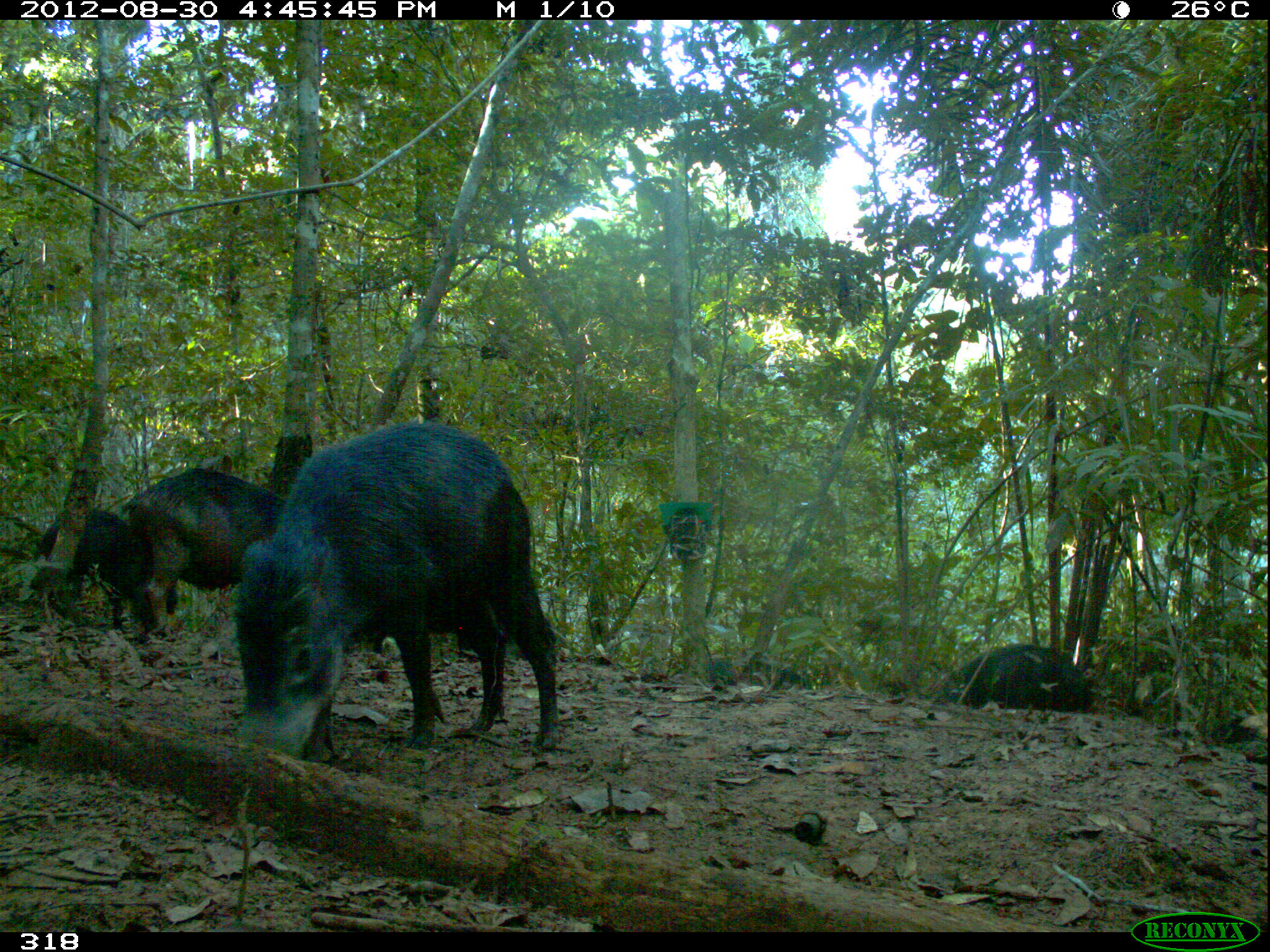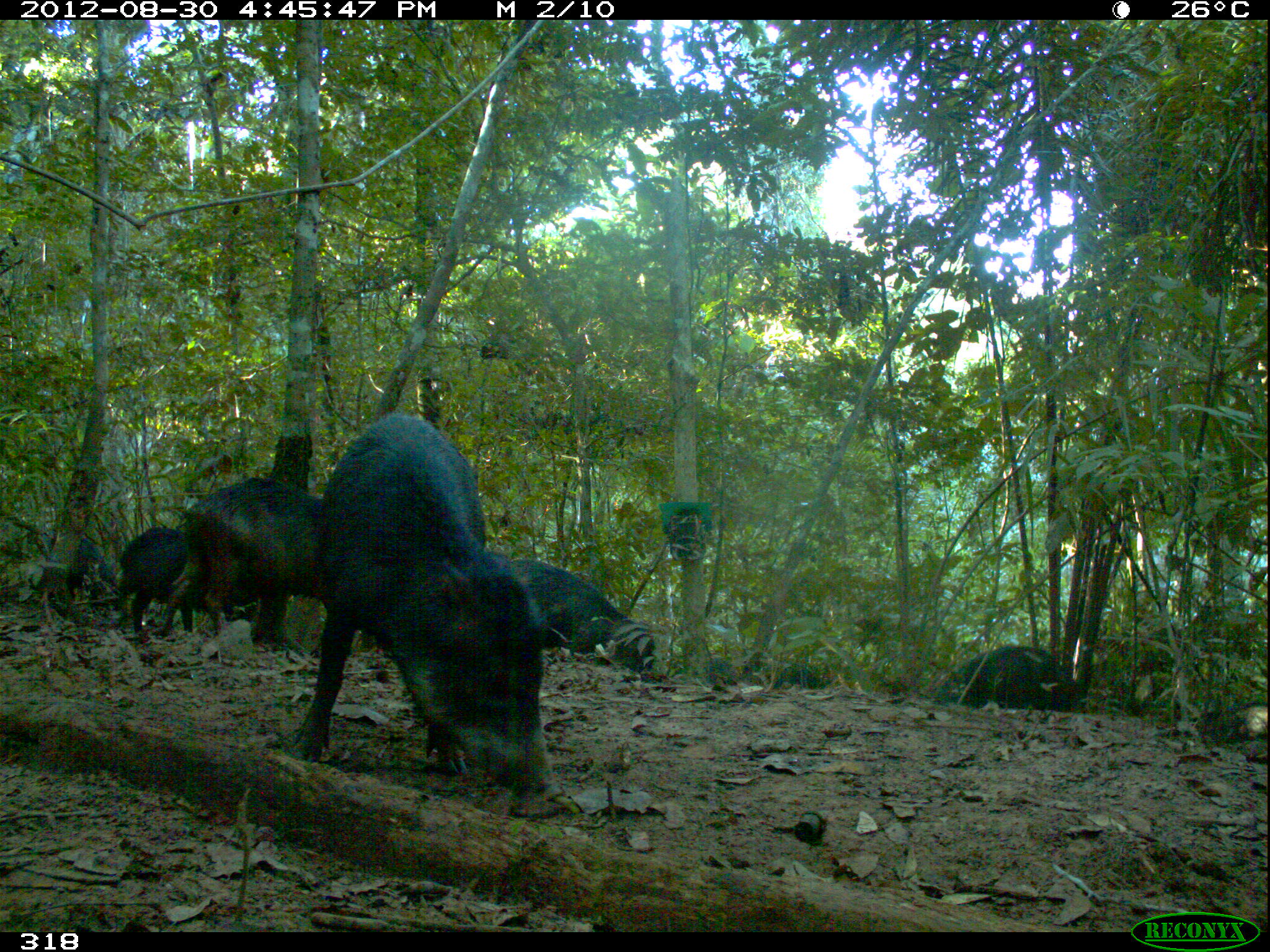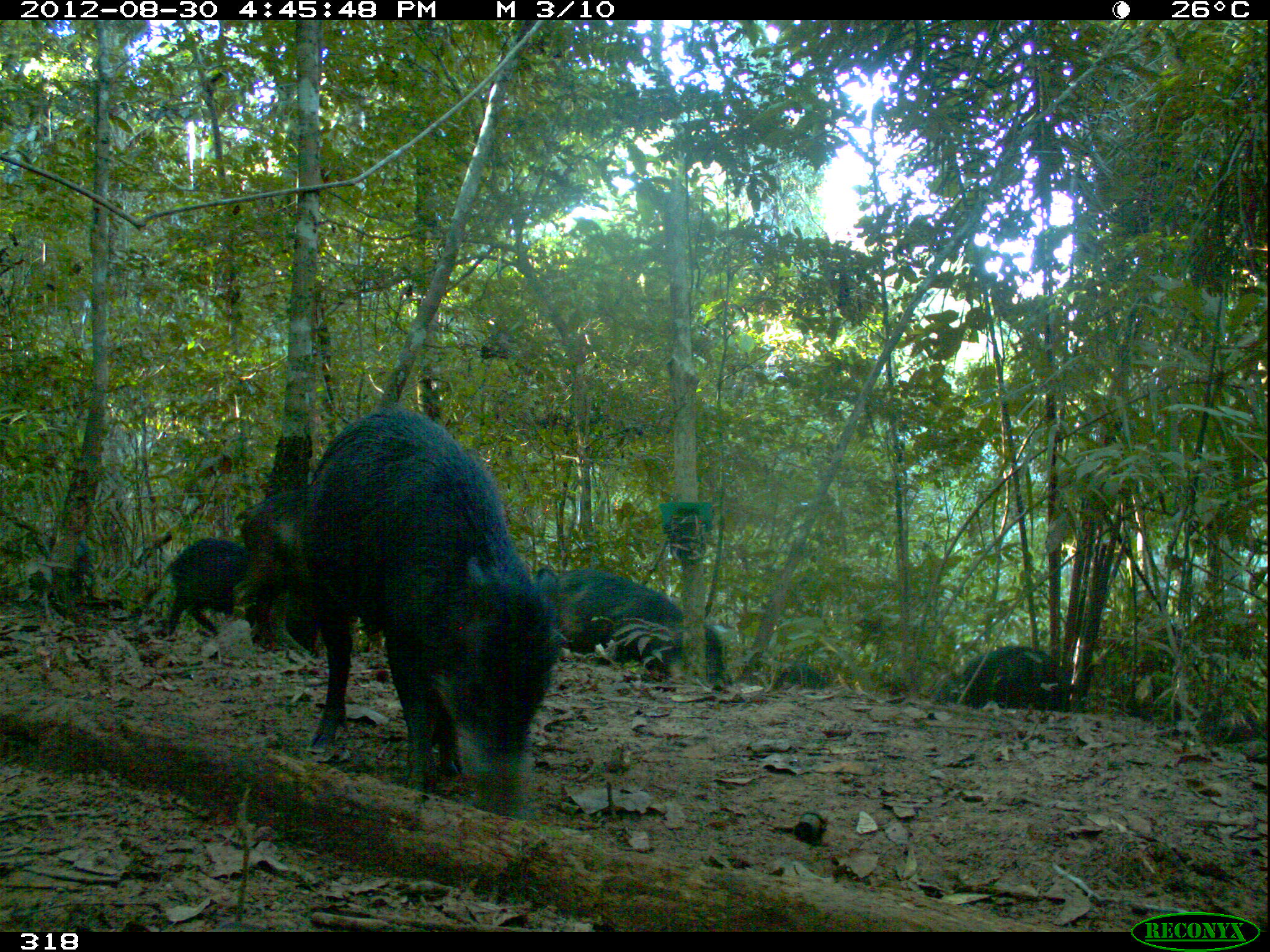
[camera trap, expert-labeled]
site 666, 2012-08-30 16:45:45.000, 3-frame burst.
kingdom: Animalia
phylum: Chordata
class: Mammalia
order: Artiodactyla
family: Tayassuidae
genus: Tayassu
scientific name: Tayassu pecari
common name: white-lipped peccary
Tayassu pecari (white-lipped peccary).